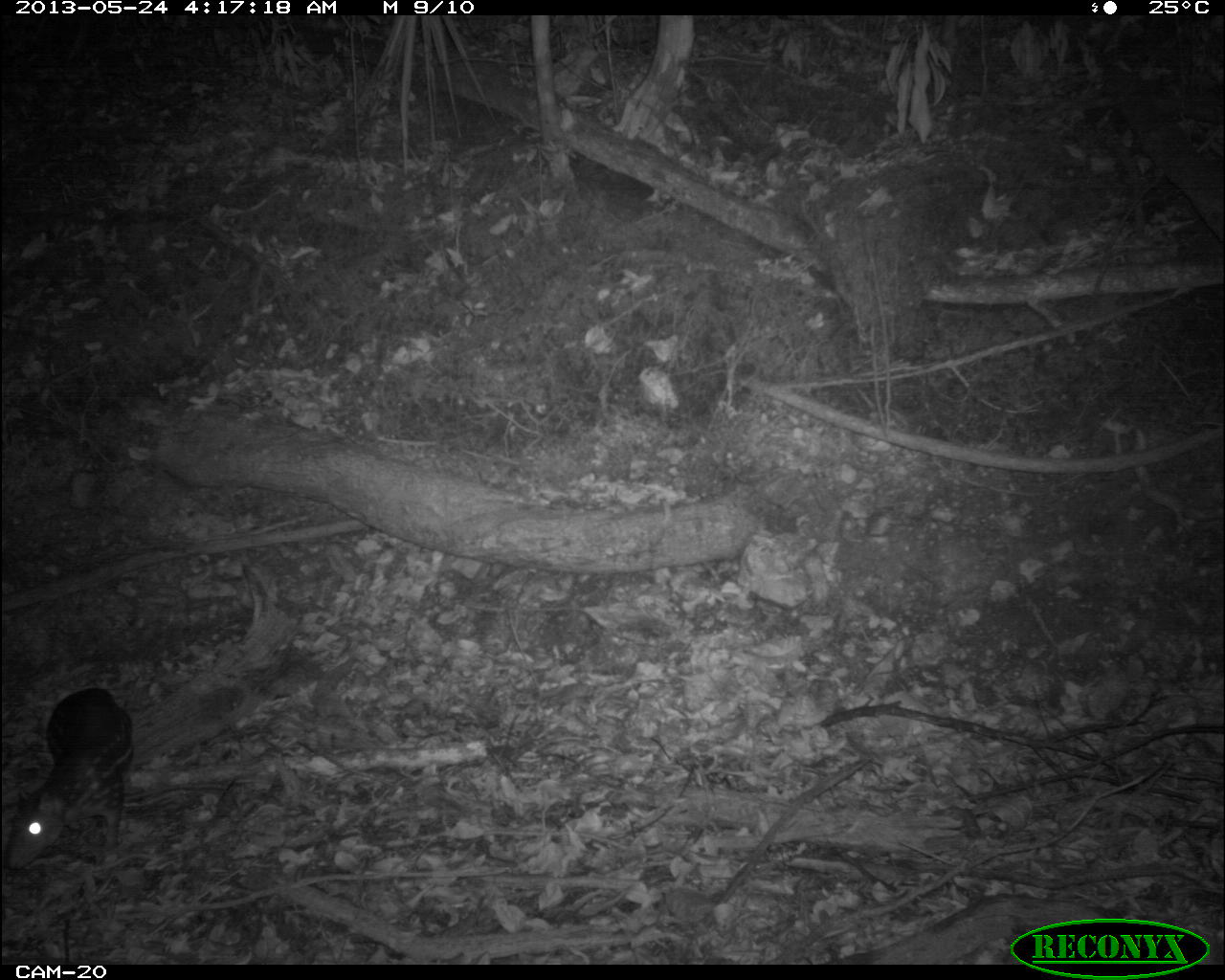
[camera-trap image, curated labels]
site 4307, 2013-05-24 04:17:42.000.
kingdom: Animalia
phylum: Chordata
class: Mammalia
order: Rodentia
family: Cuniculidae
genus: Cuniculus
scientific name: Cuniculus paca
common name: lowland paca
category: agouti paca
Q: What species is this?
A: Agouti paca (lowland paca) (Cuniculus paca).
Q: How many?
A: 1.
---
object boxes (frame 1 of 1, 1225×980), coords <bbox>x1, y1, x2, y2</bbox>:
agouti paca: <bbox>0, 684, 135, 871</bbox>